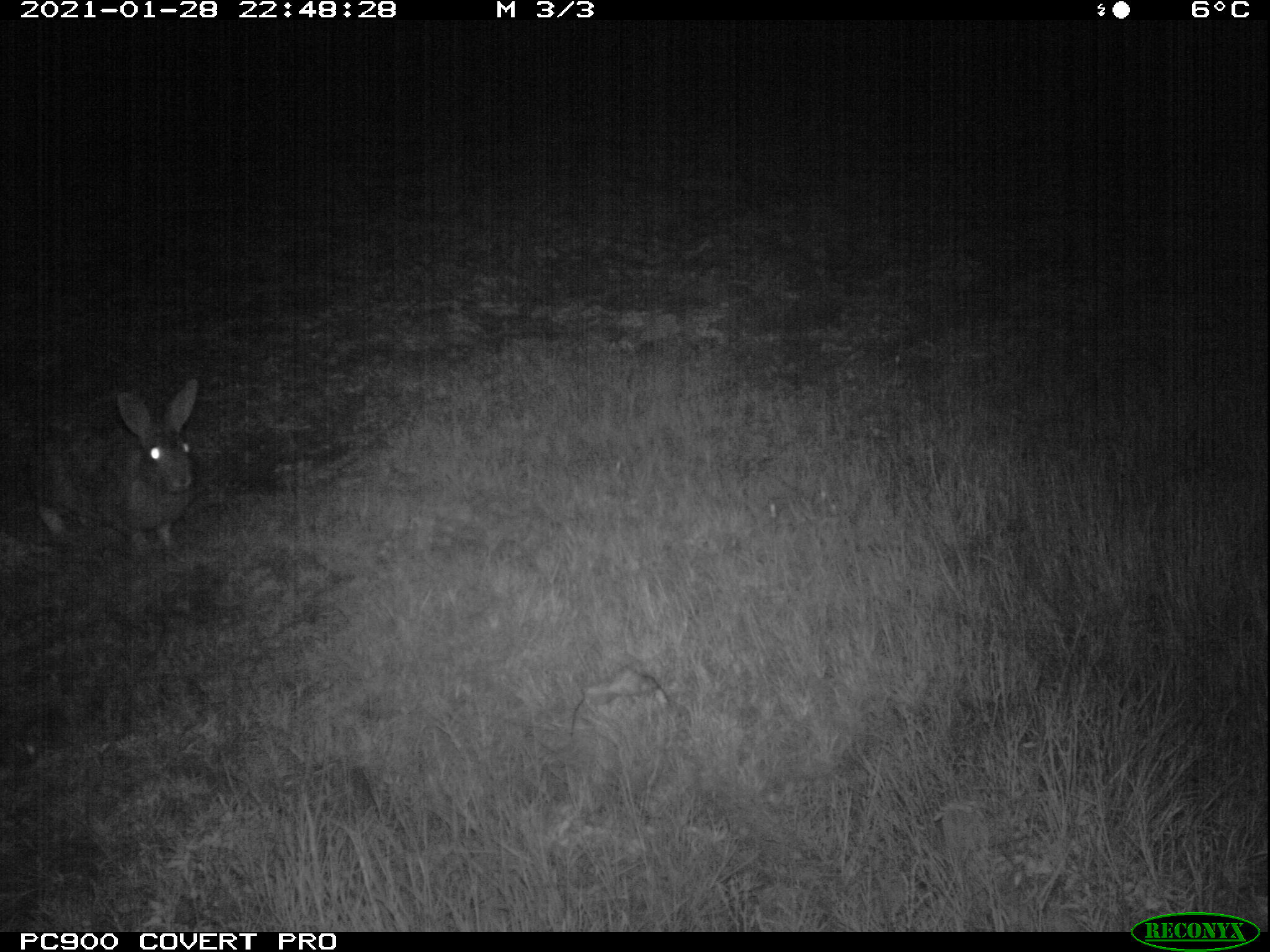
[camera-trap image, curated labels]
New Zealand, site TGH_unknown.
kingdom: Animalia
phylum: Chordata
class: Mammalia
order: Lagomorpha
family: Leporidae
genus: Oryctolagus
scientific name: Oryctolagus cuniculus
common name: european rabbit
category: rabbit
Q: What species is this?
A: Rabbit (european rabbit) (Oryctolagus cuniculus).